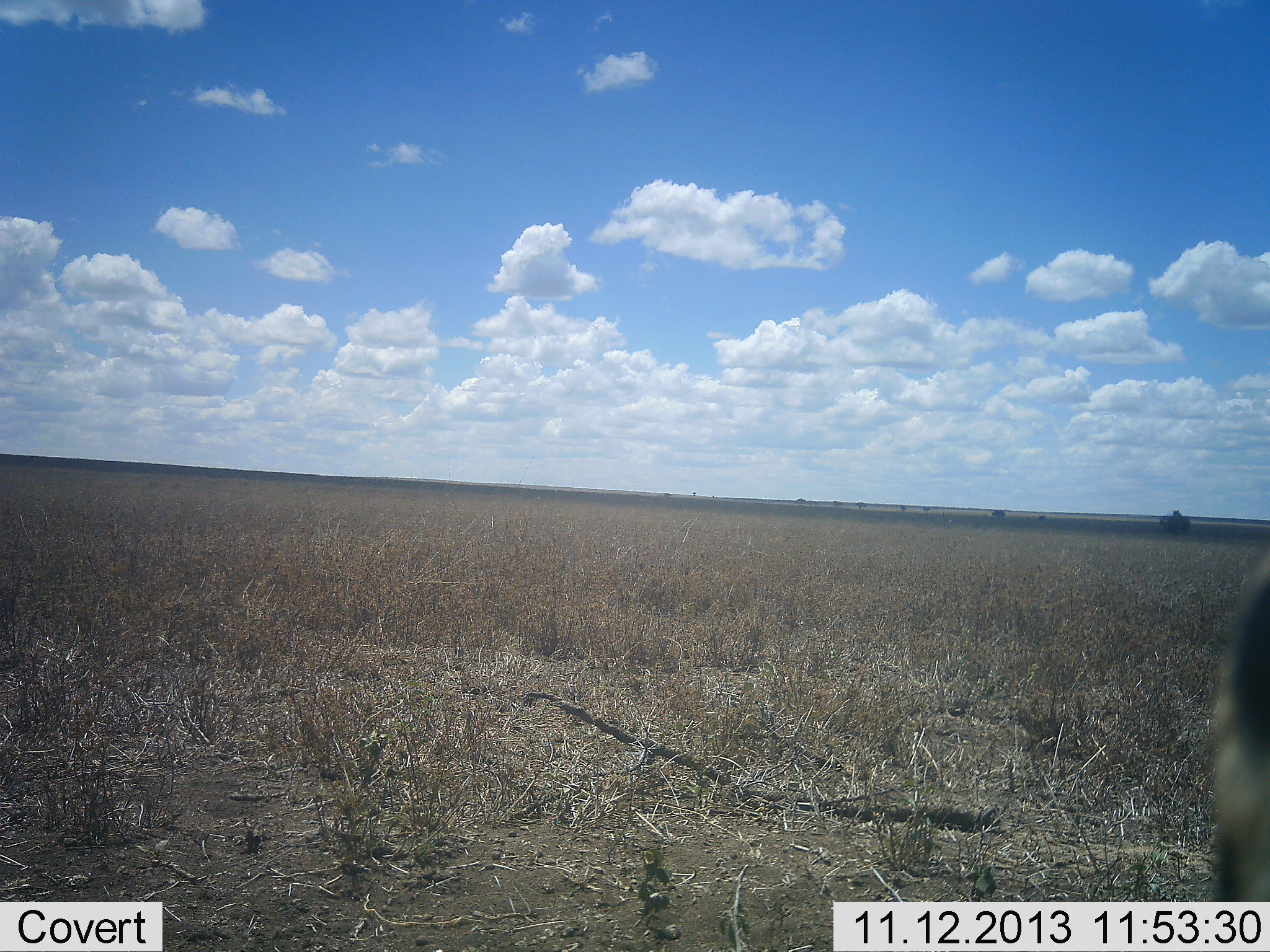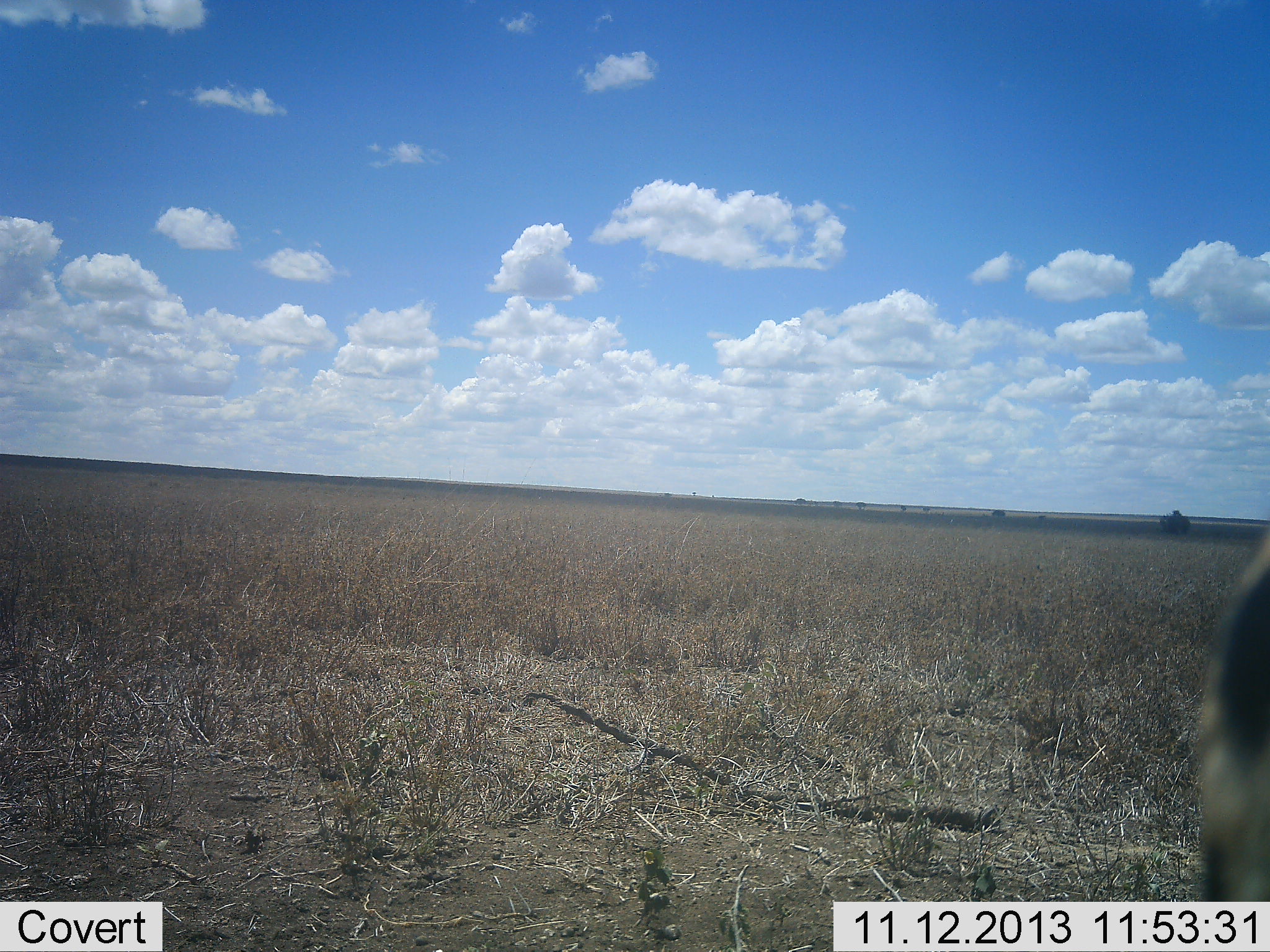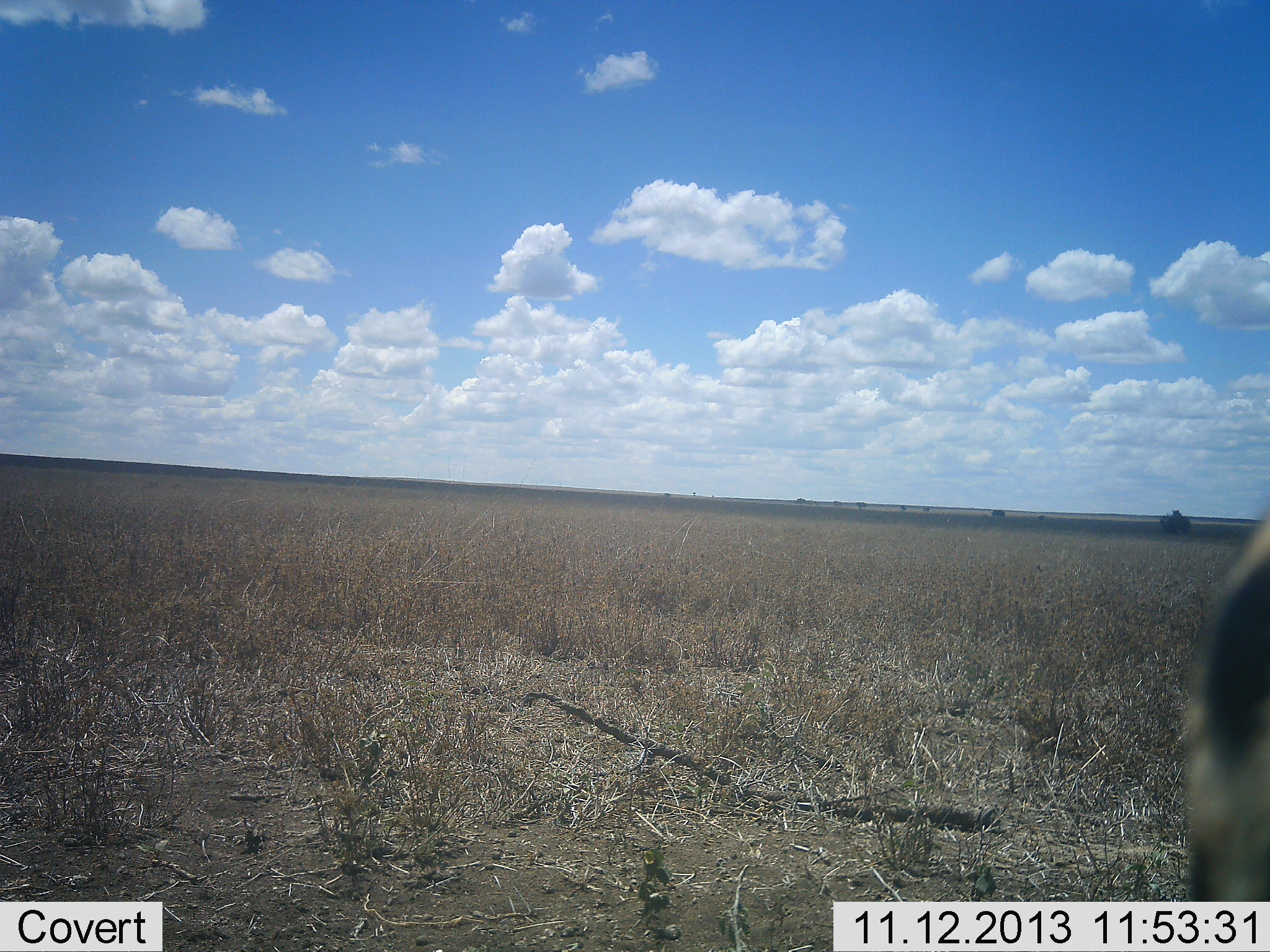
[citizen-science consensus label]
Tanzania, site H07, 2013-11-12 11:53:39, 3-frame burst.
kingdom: Animalia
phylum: Chordata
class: Mammalia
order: Artiodactyla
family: Bovidae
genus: Eudorcas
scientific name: Eudorcas thomsonii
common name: thomson's gazelle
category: gazellethomsons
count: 1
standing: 100%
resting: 0%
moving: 0%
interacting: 0%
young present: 0%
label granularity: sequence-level